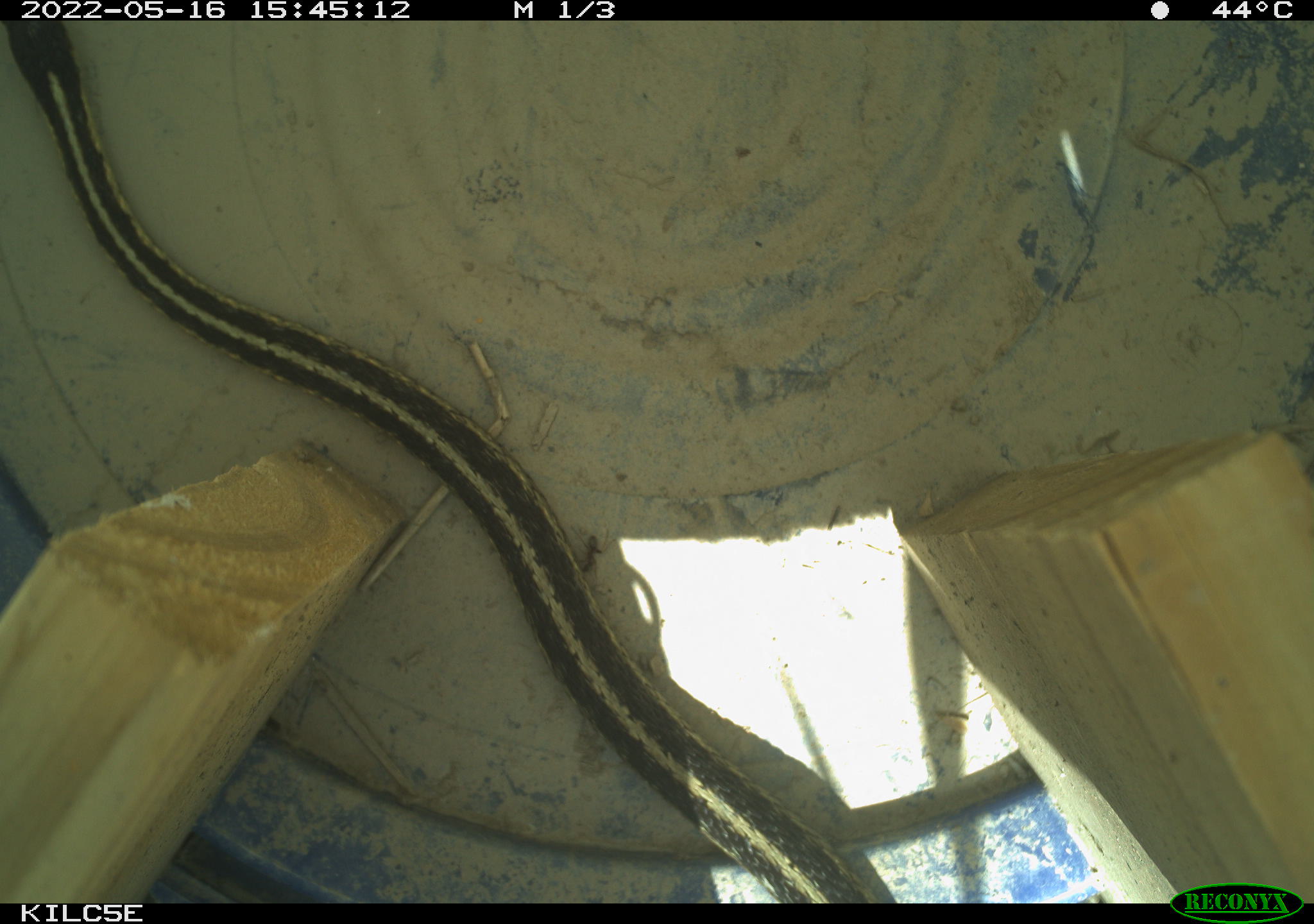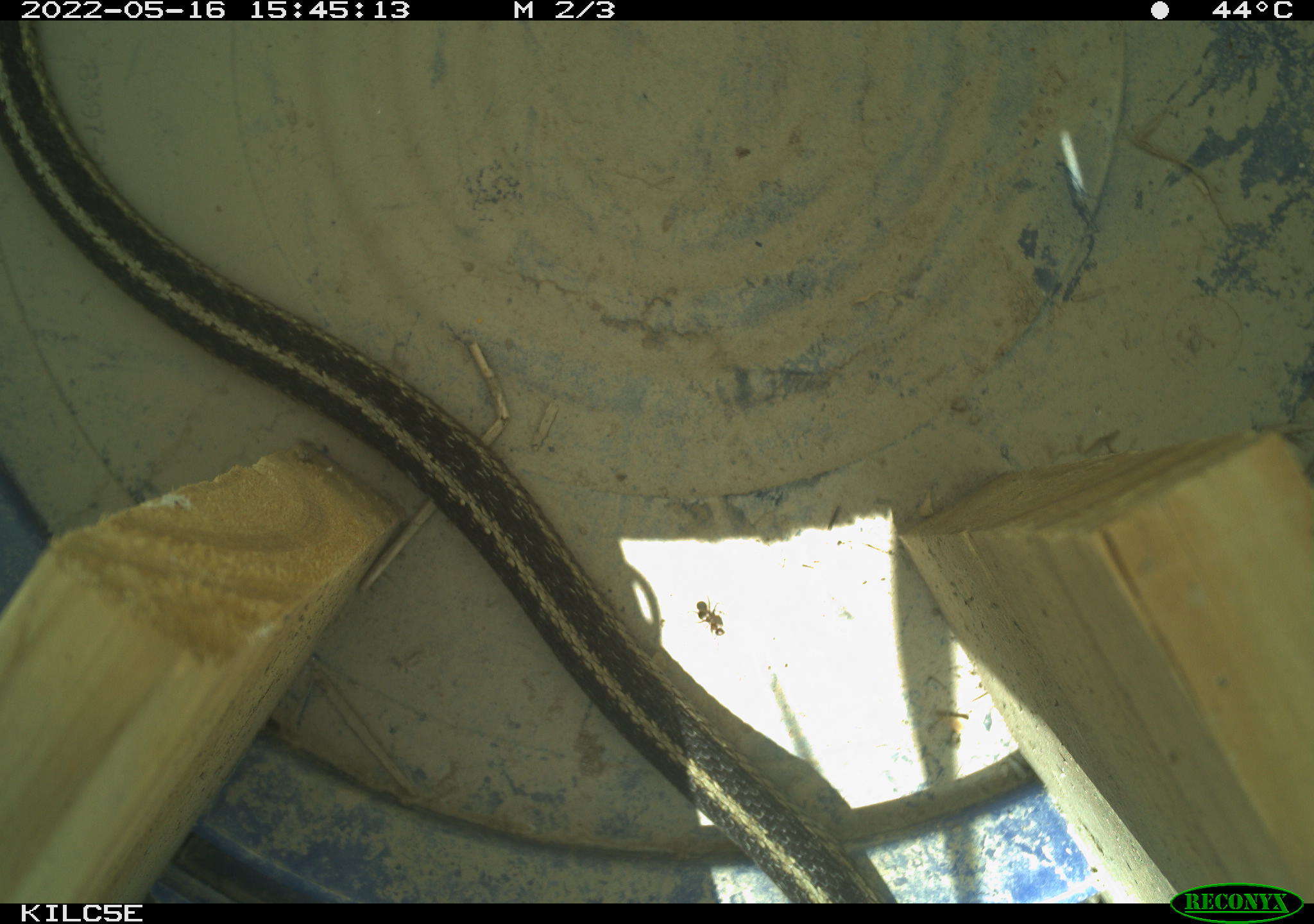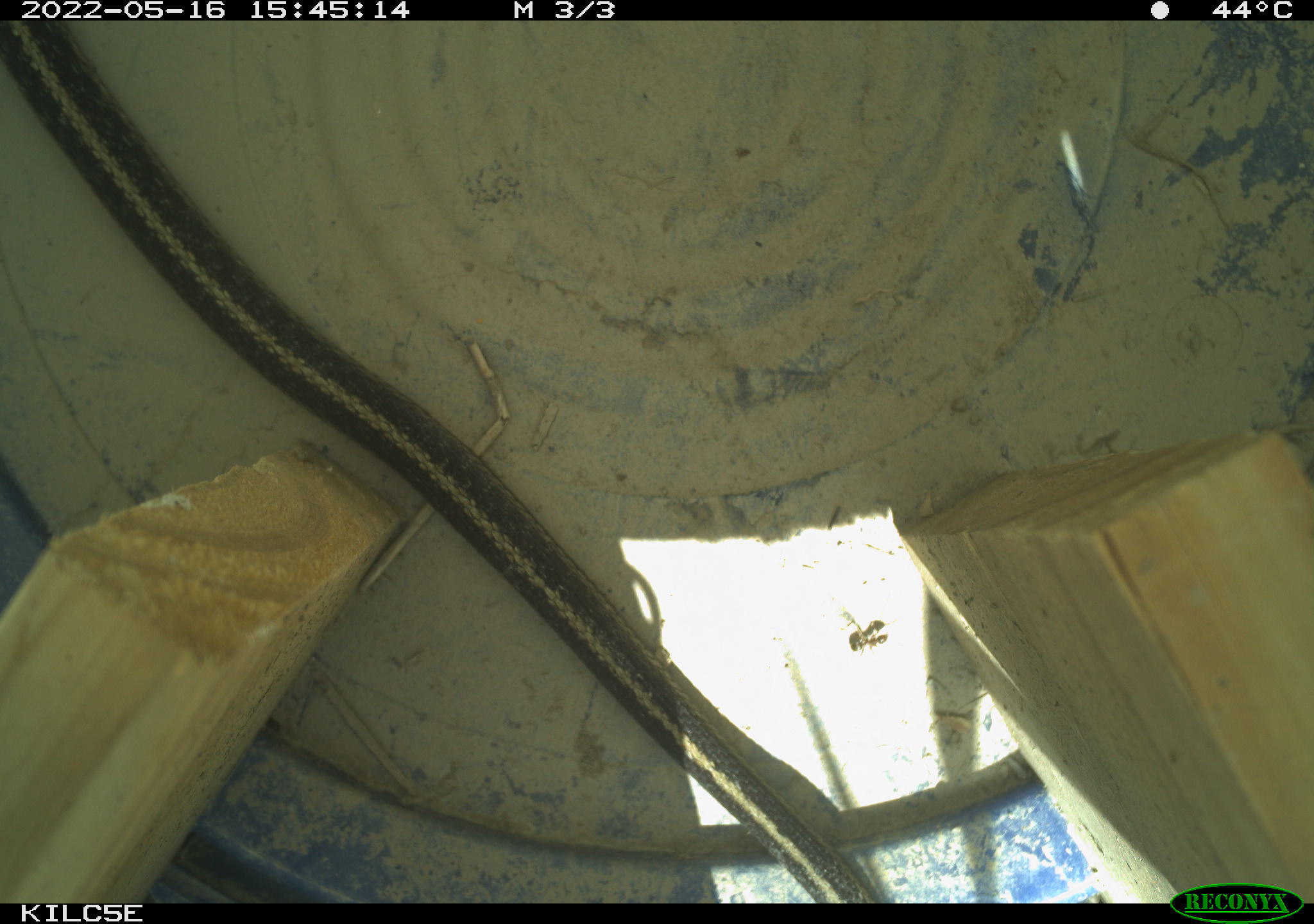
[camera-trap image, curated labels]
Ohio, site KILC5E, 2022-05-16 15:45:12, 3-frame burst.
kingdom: Animalia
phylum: Chordata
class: Reptilia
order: Squamata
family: Colubridae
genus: Thamnophis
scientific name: Thamnophis sirtalis sirtalis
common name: eastern gartersnake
Eastern gartersnake (Thamnophis sirtalis sirtalis).